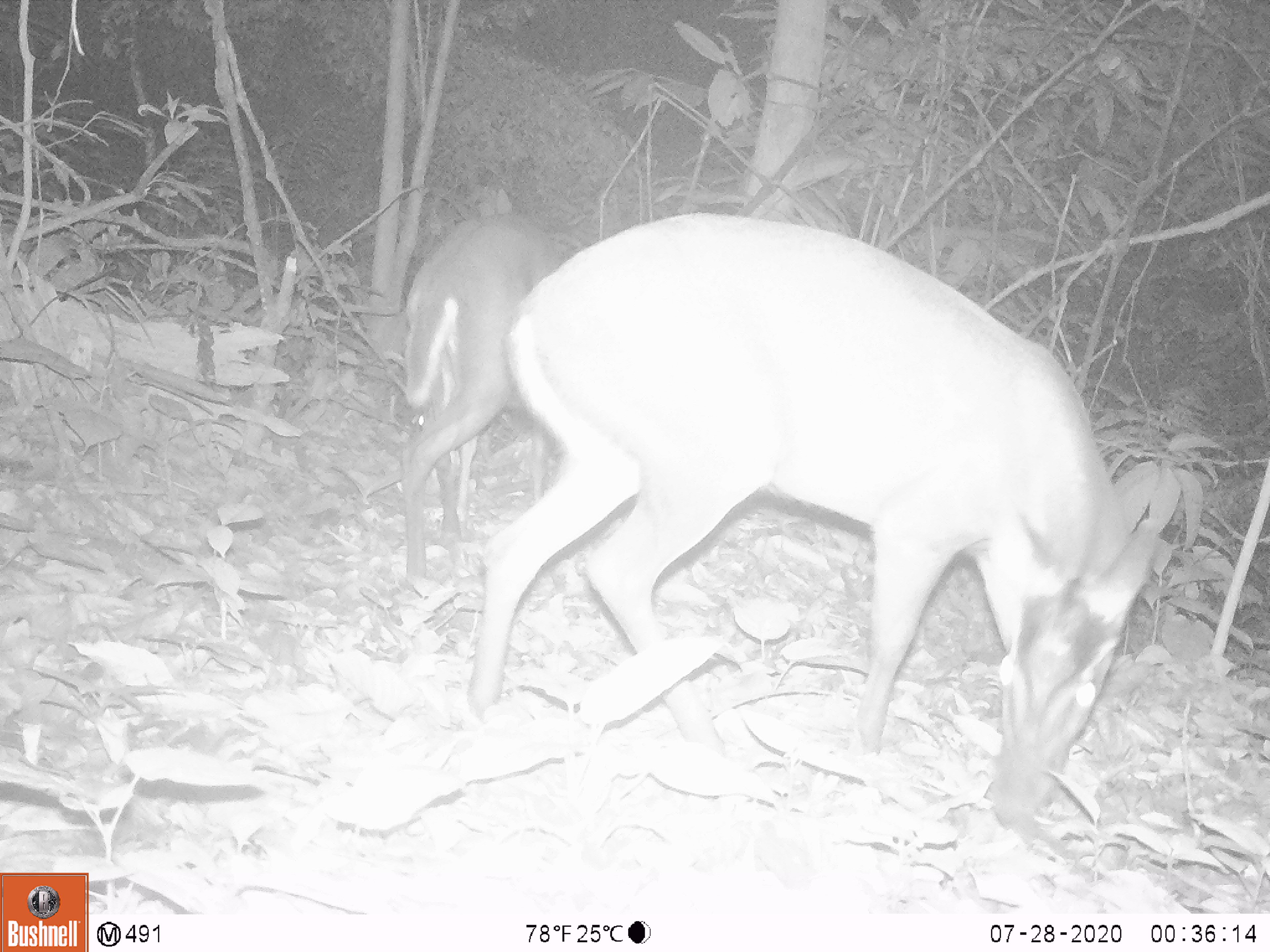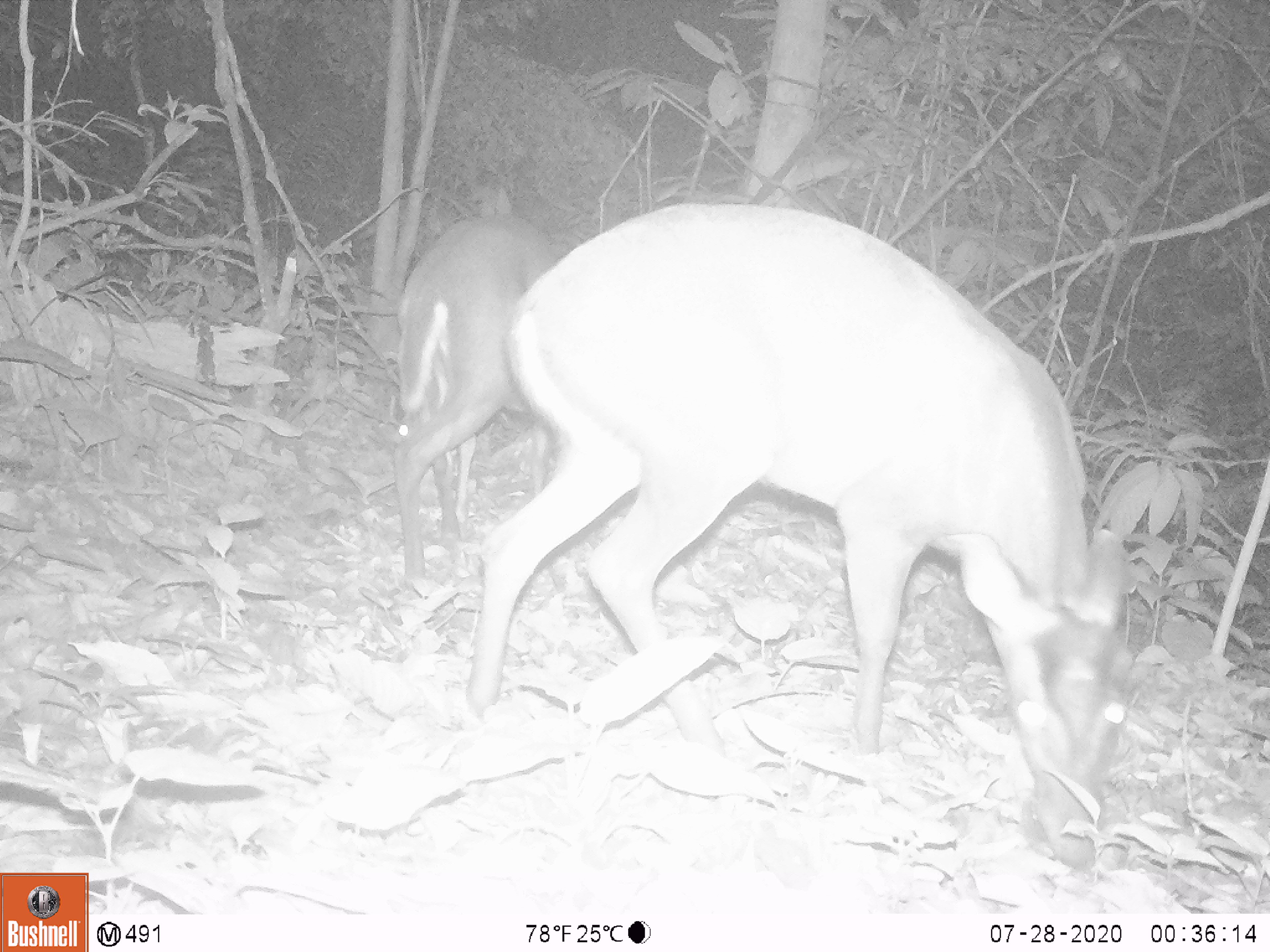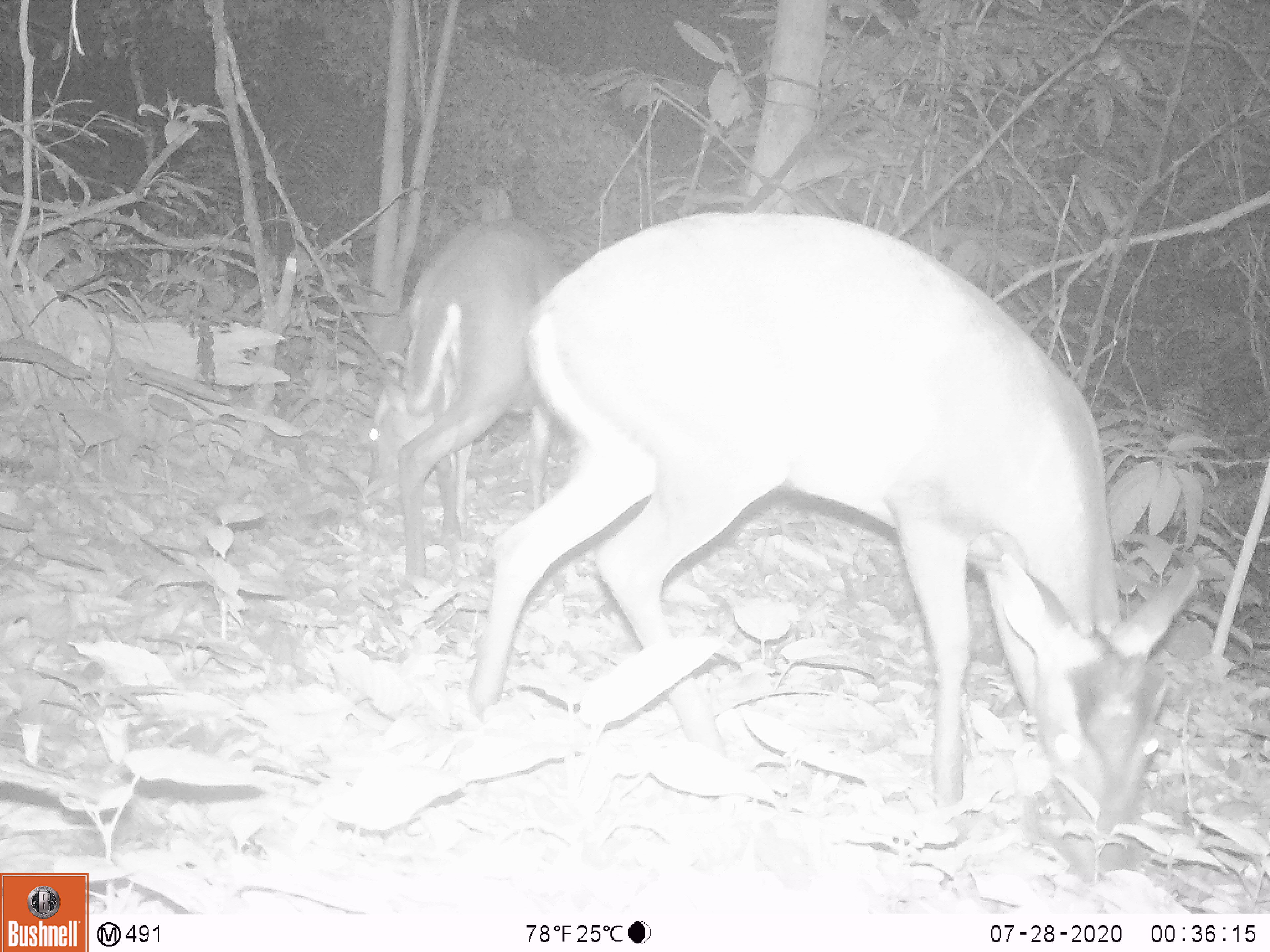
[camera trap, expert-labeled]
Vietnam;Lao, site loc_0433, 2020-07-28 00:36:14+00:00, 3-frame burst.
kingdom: Animalia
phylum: Chordata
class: Mammalia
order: Artiodactyla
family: Cervidae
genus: Muntiacus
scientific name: Muntiacus rooseveltorum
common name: roosevelt's muntjac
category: roosevelts muntjac group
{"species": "roosevelts muntjac group (roosevelt's muntjac) (Muntiacus rooseveltorum)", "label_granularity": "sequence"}